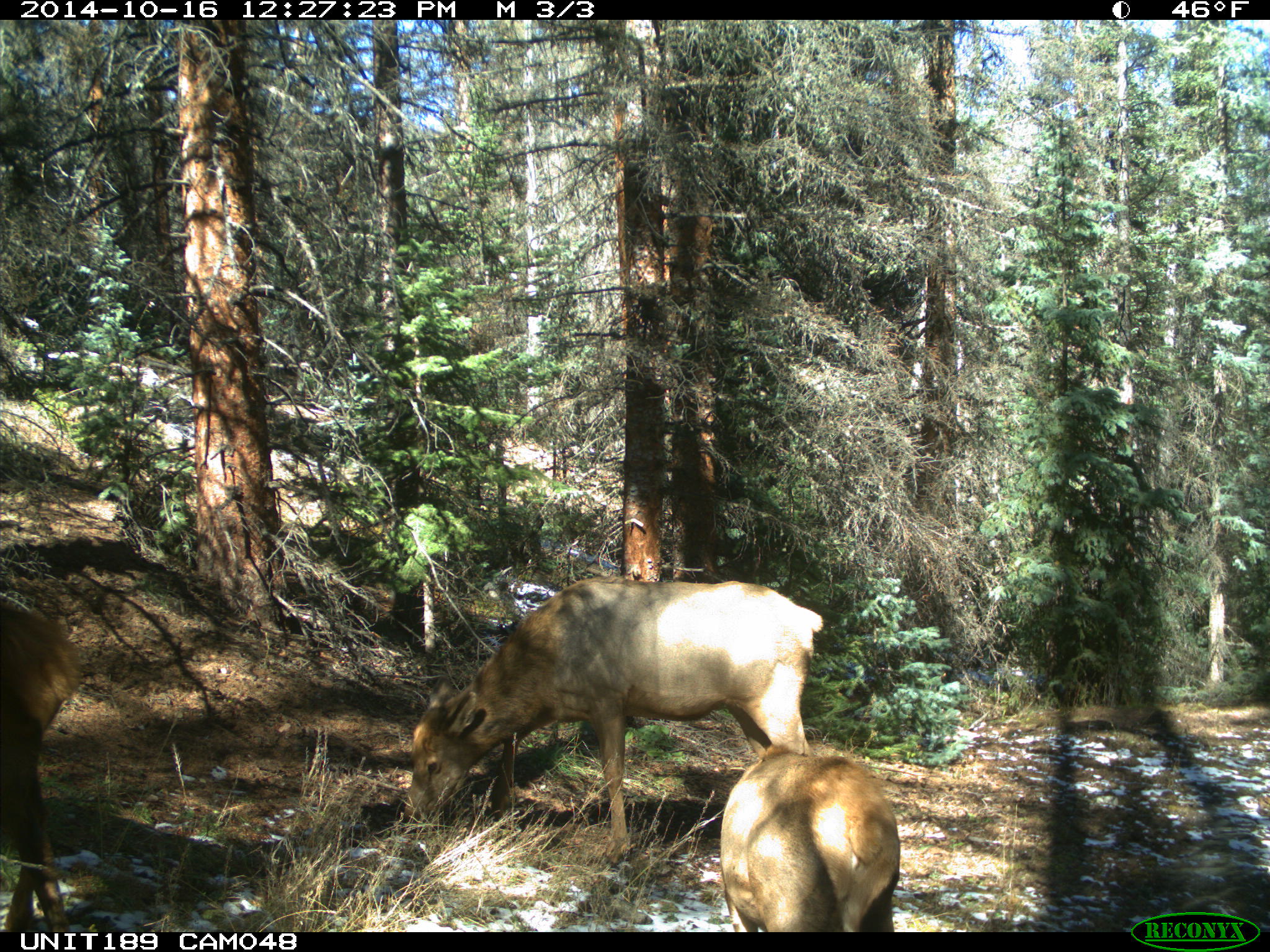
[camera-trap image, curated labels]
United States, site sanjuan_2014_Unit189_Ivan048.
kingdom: Animalia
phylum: Chordata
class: Mammalia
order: Artiodactyla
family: Cervidae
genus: Cervus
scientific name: Cervus elaphus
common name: red deer